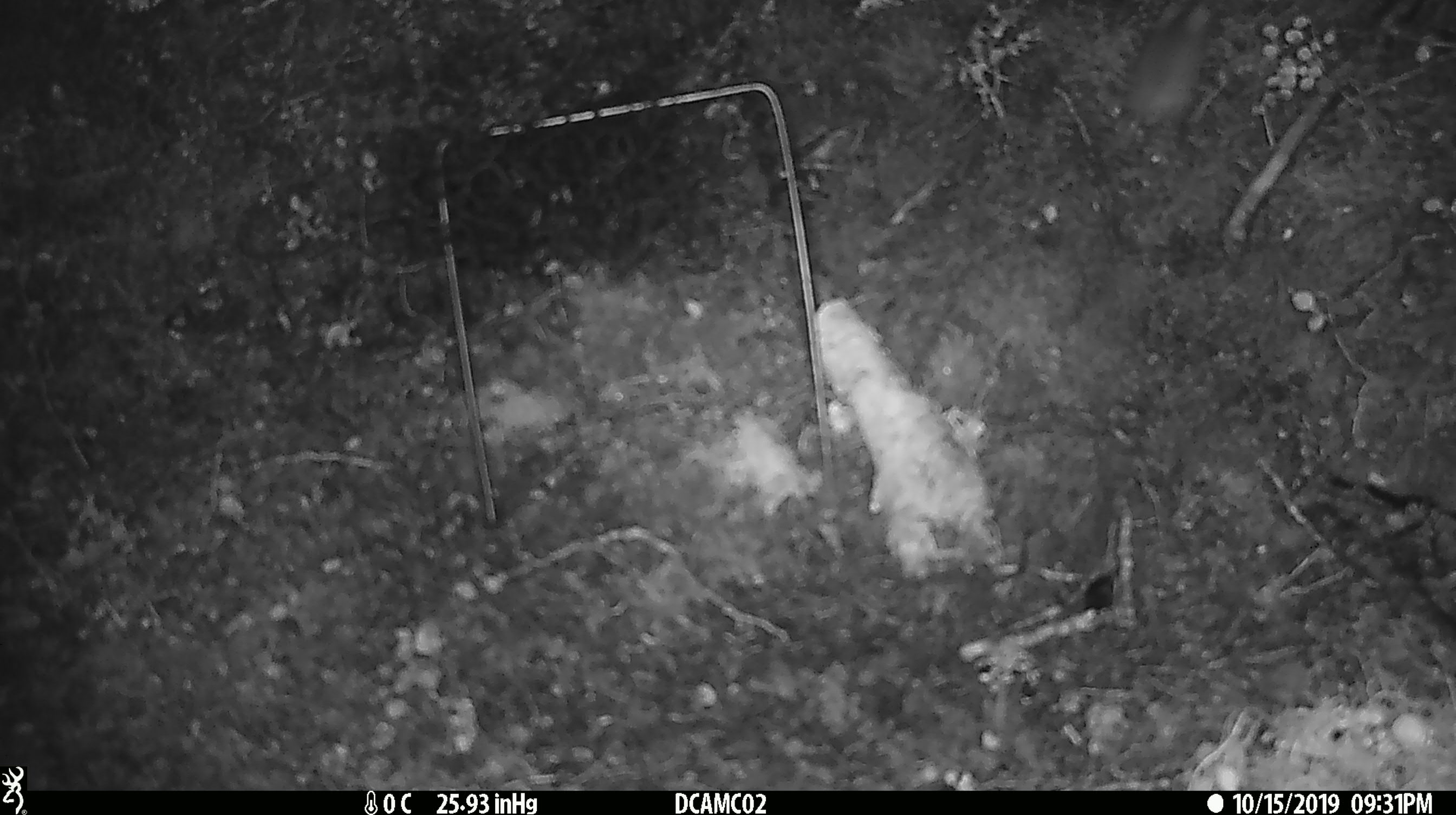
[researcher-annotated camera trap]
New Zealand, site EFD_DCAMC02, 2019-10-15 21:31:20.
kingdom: Animalia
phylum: Chordata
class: Mammalia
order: Rodentia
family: Muridae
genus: Mus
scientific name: Mus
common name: mouse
Mouse (Mus).